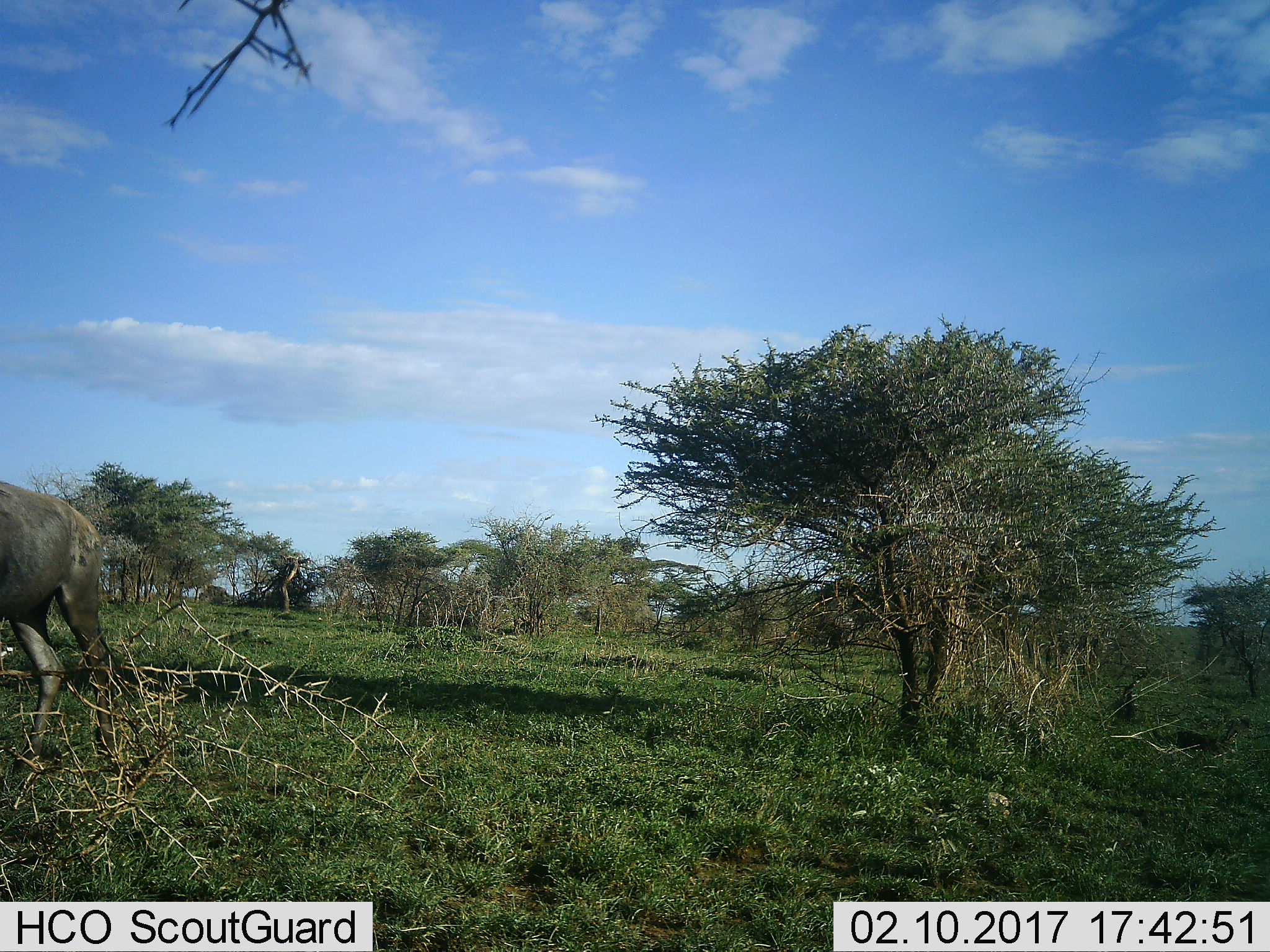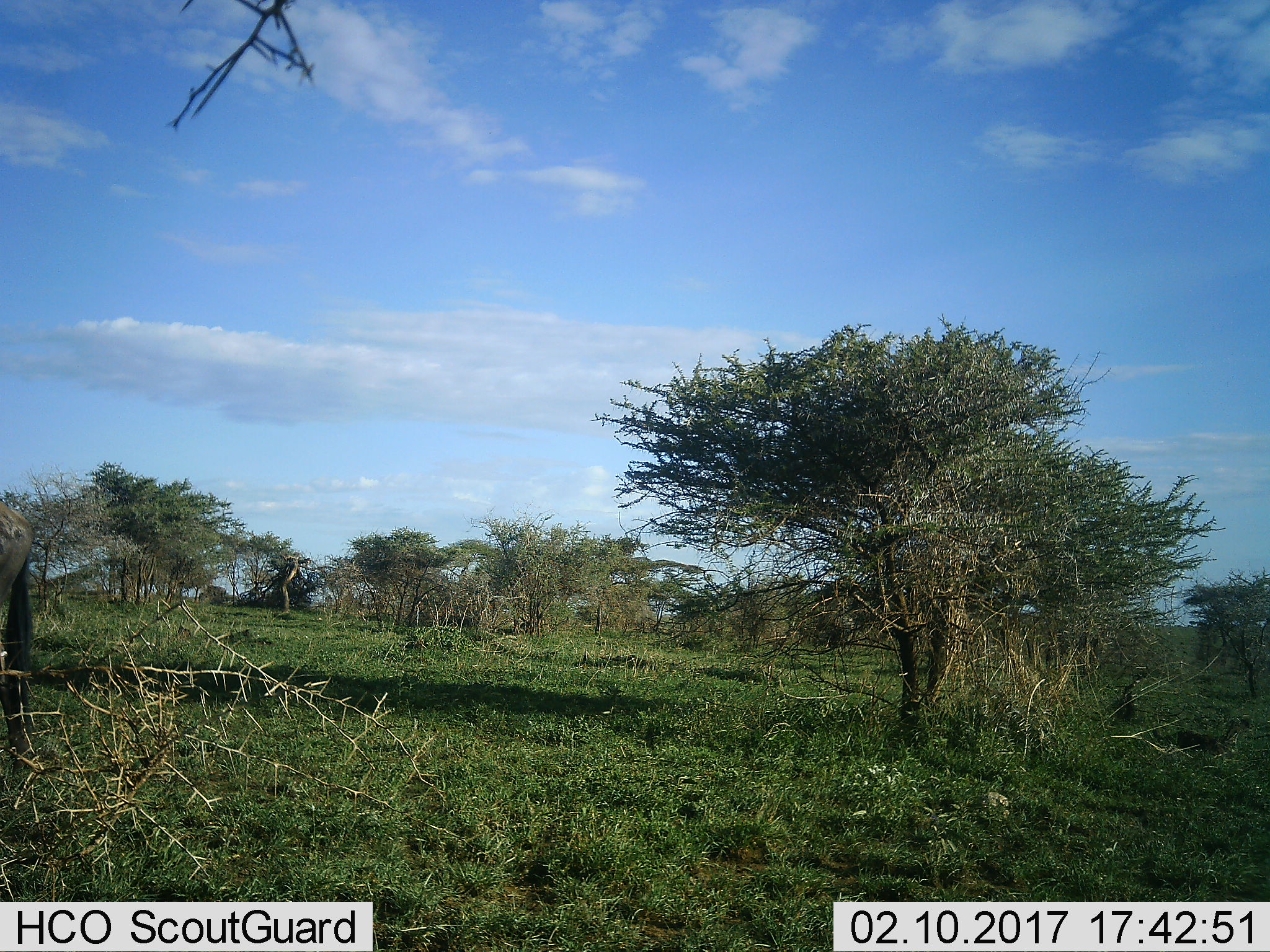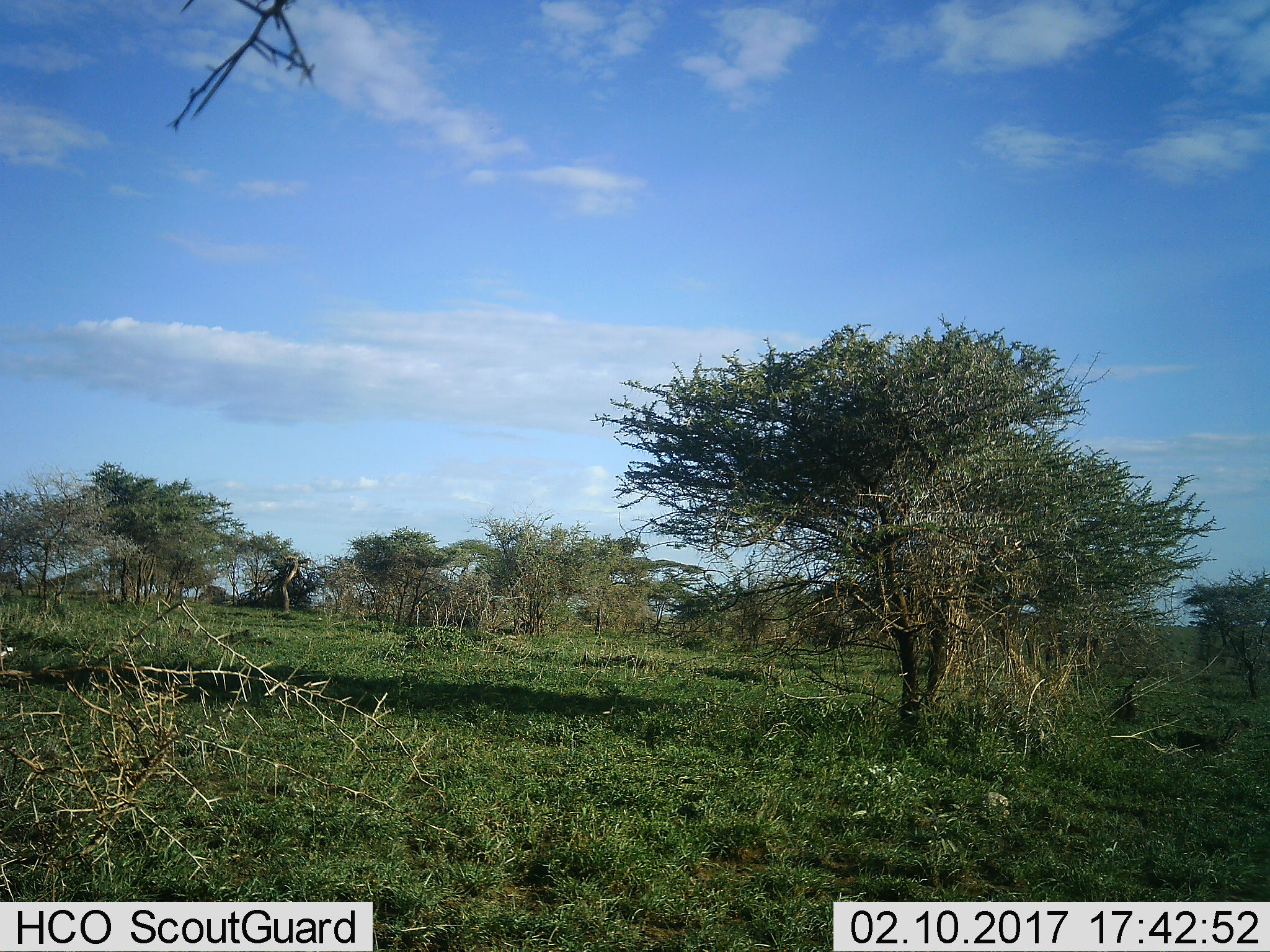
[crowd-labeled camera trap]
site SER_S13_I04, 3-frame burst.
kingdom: Animalia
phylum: Chordata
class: Mammalia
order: Artiodactyla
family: Bovidae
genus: Connochaetes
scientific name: Connochaetes taurinus taurinus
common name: blue wildebeest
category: wildebeestblue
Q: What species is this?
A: Wildebeestblue (blue wildebeest) (Connochaetes taurinus taurinus).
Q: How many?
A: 1.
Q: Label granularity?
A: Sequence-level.